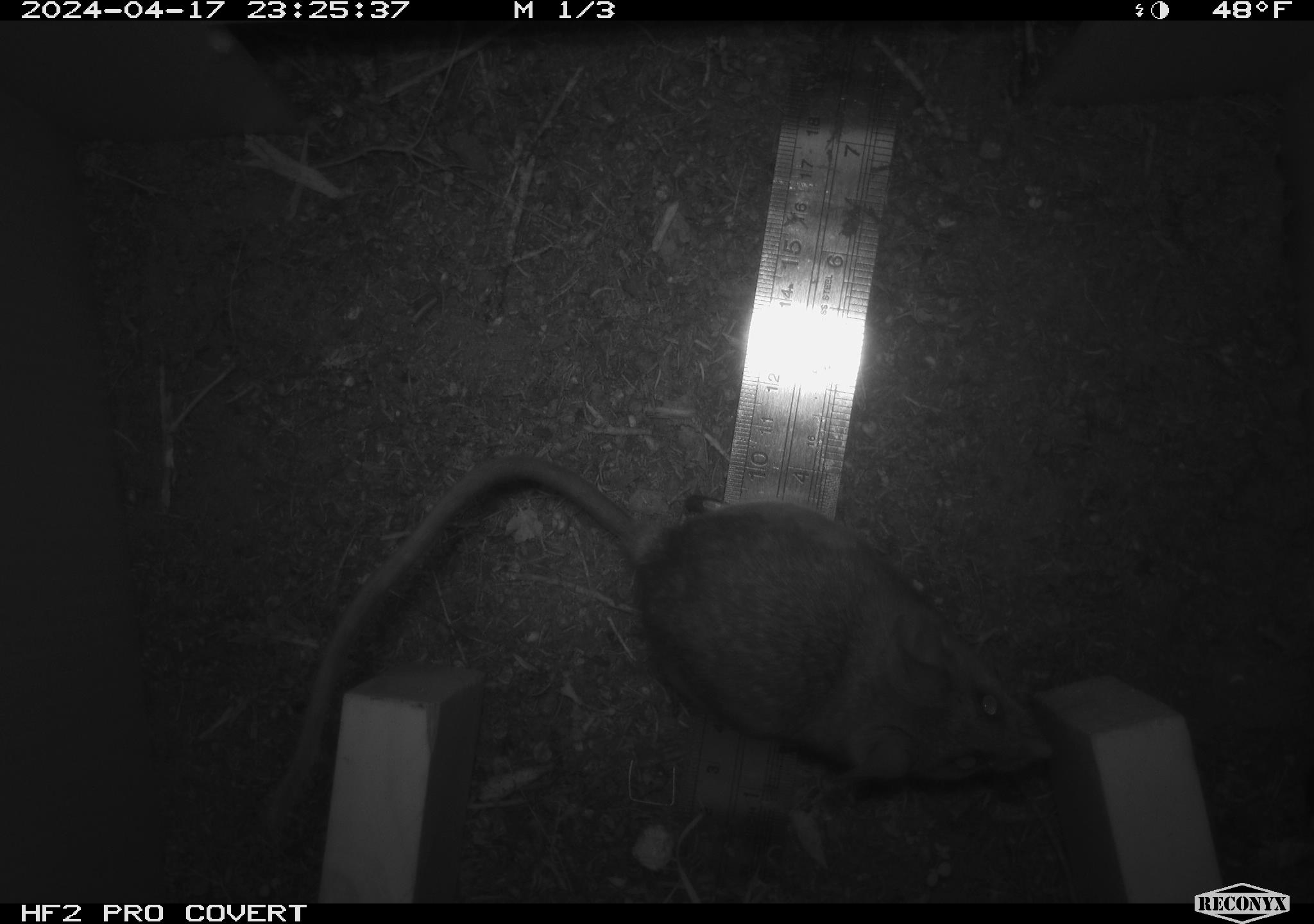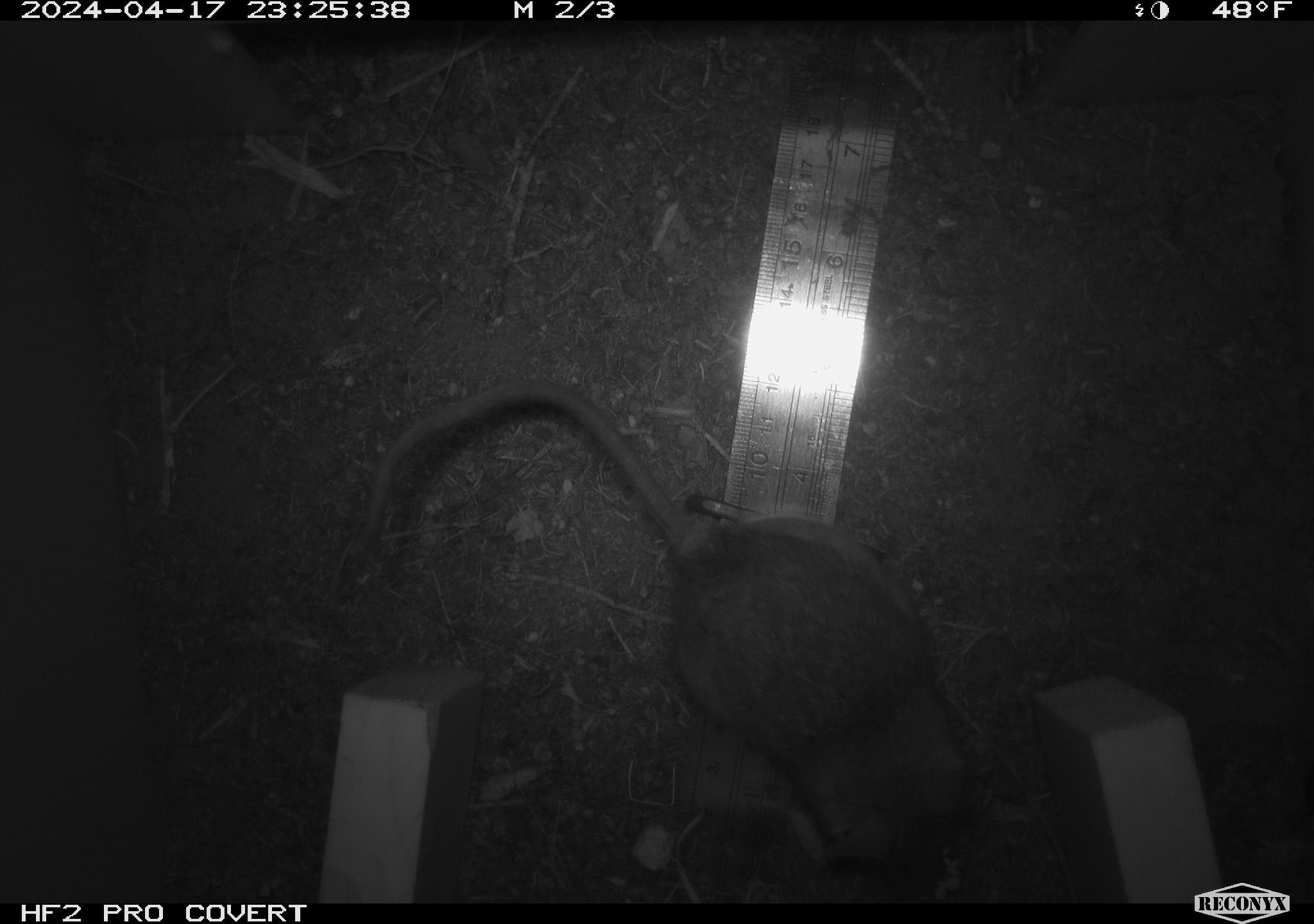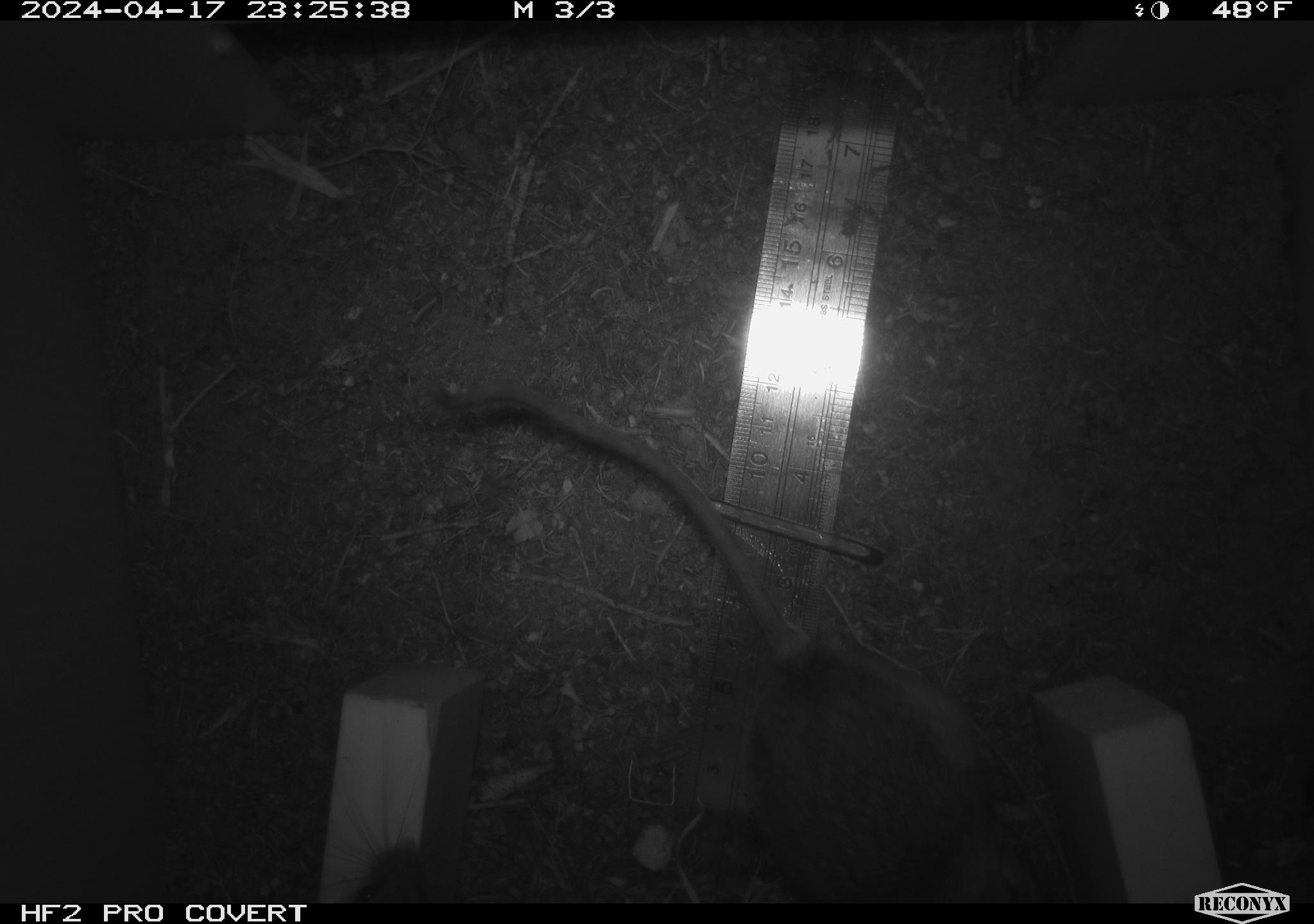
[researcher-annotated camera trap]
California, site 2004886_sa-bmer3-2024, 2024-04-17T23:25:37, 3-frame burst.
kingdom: Animalia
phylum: Chordata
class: Mammalia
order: Rodentia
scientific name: Rodentia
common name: mouse species